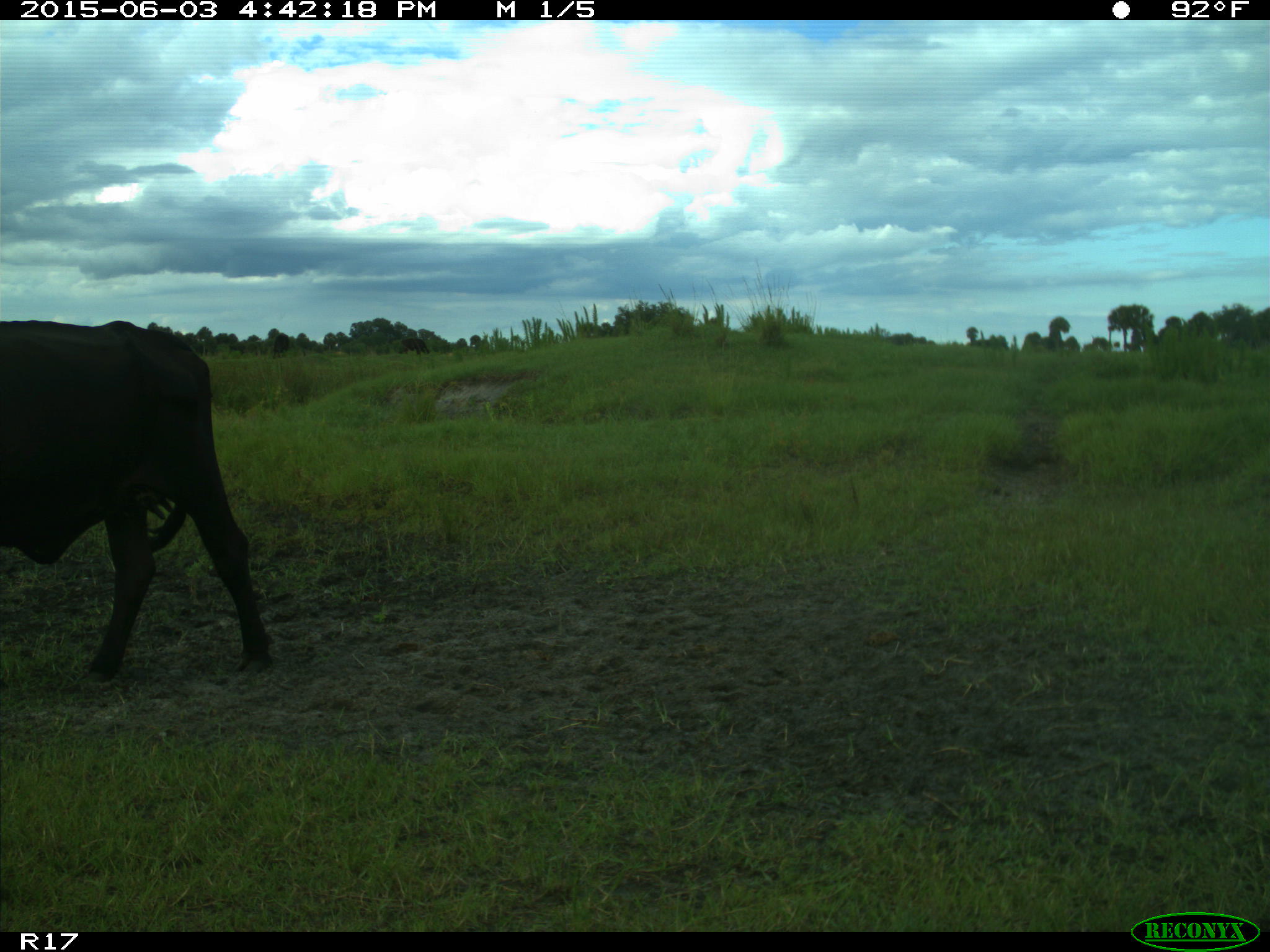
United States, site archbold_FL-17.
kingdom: Animalia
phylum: Chordata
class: Mammalia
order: Artiodactyla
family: Bovidae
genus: Bos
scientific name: Bos taurus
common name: domestic cow